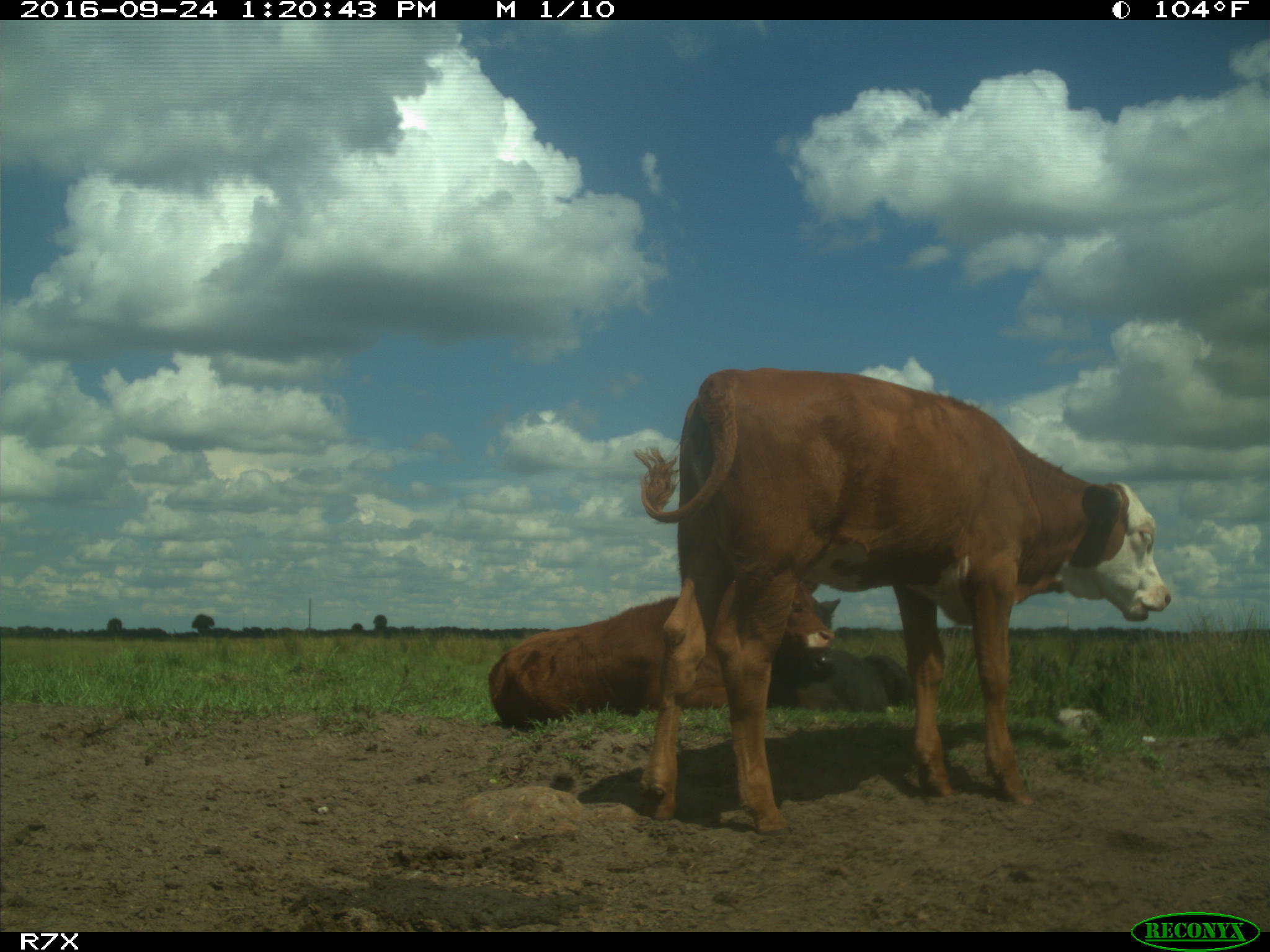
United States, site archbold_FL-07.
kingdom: Animalia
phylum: Chordata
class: Mammalia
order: Artiodactyla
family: Bovidae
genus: Bos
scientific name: Bos taurus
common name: domestic cow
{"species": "Bos taurus (domestic cow)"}